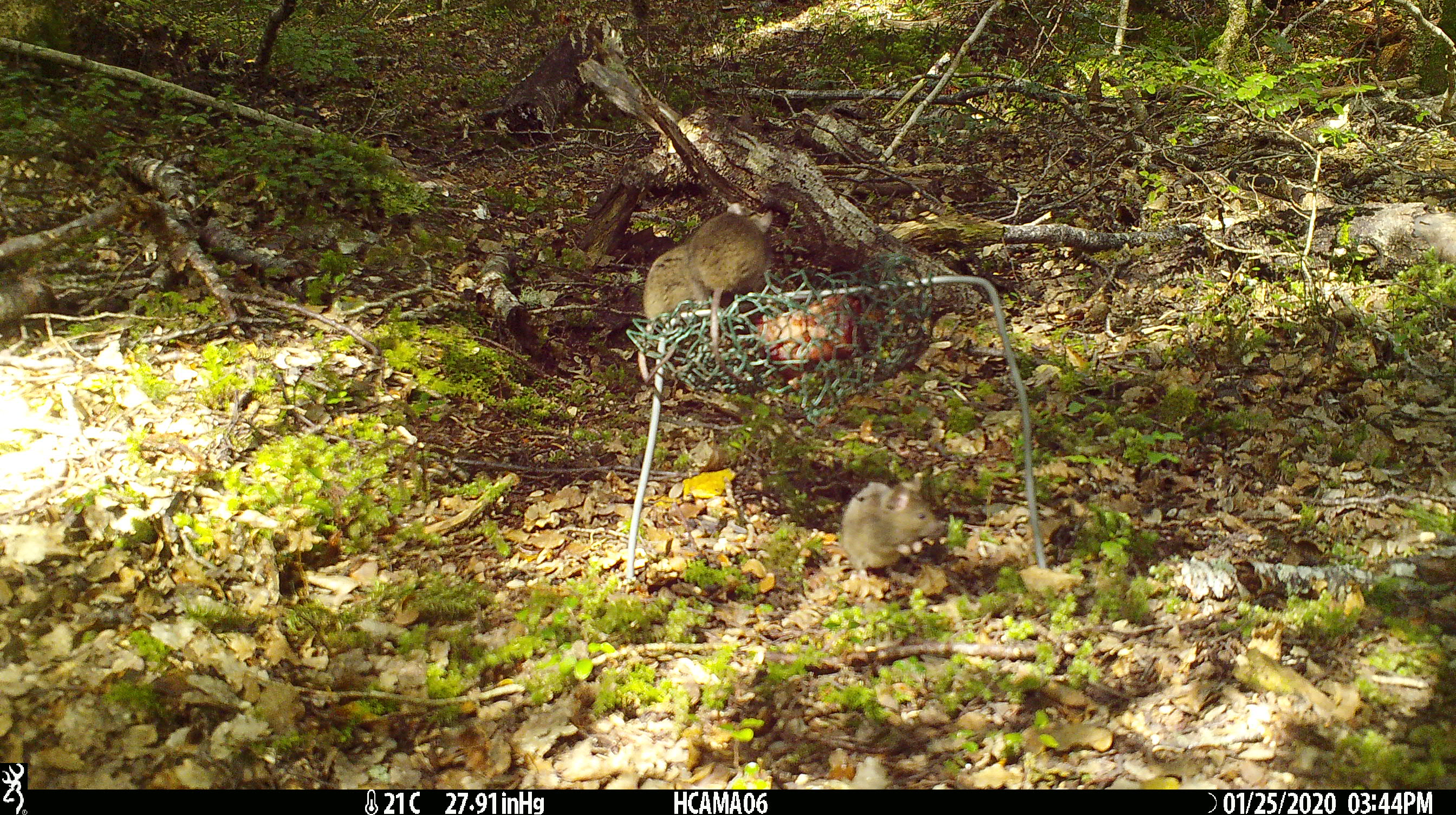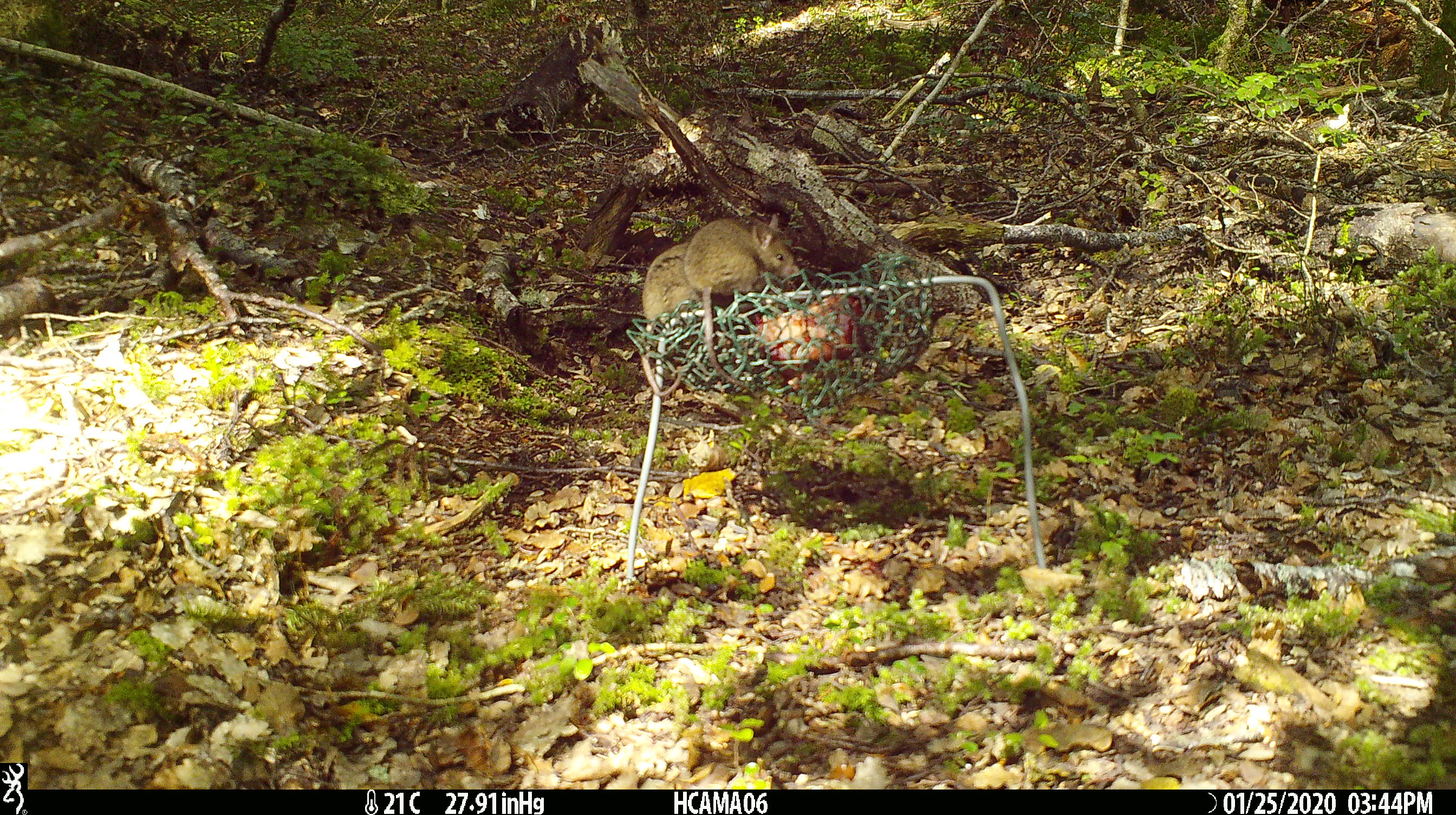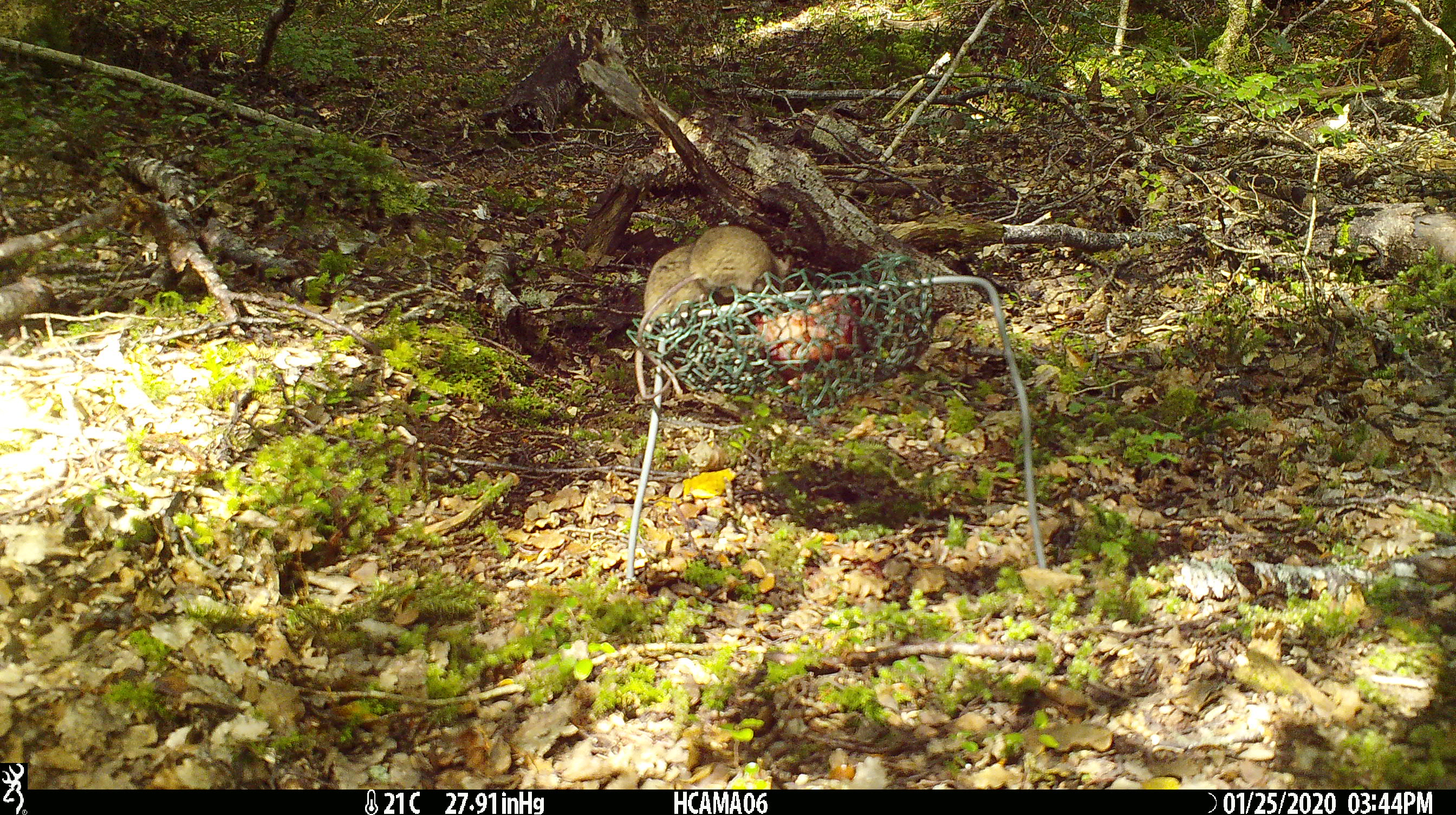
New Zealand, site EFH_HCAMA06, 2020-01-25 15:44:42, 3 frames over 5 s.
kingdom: Animalia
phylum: Chordata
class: Mammalia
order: Rodentia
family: Muridae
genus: Mus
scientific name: Mus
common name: mouse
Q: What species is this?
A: Mouse (Mus).